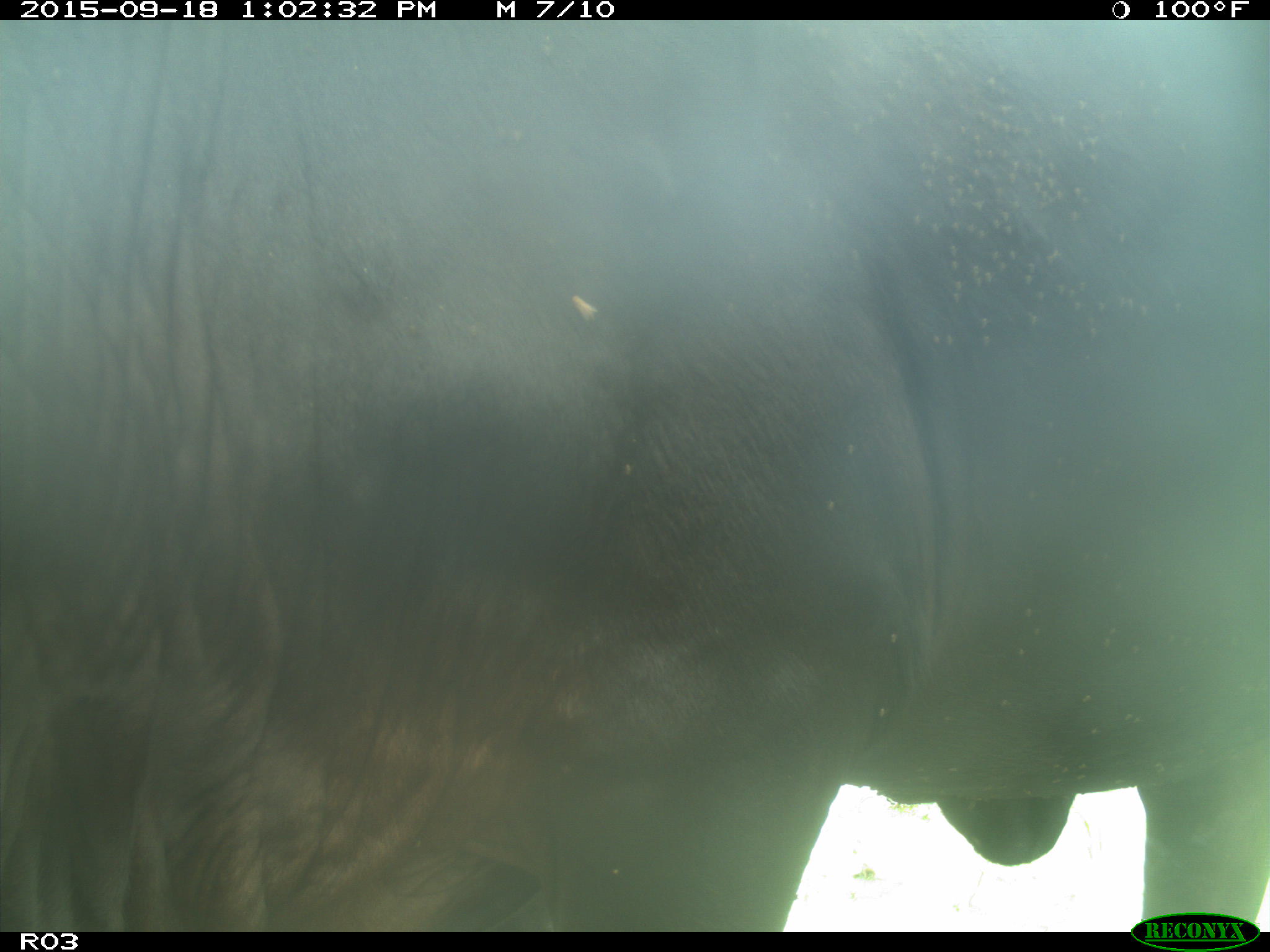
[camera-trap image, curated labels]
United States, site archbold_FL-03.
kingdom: Animalia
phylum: Chordata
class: Mammalia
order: Artiodactyla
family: Bovidae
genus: Bos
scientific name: Bos taurus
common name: domestic cow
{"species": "Bos taurus (domestic cow)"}